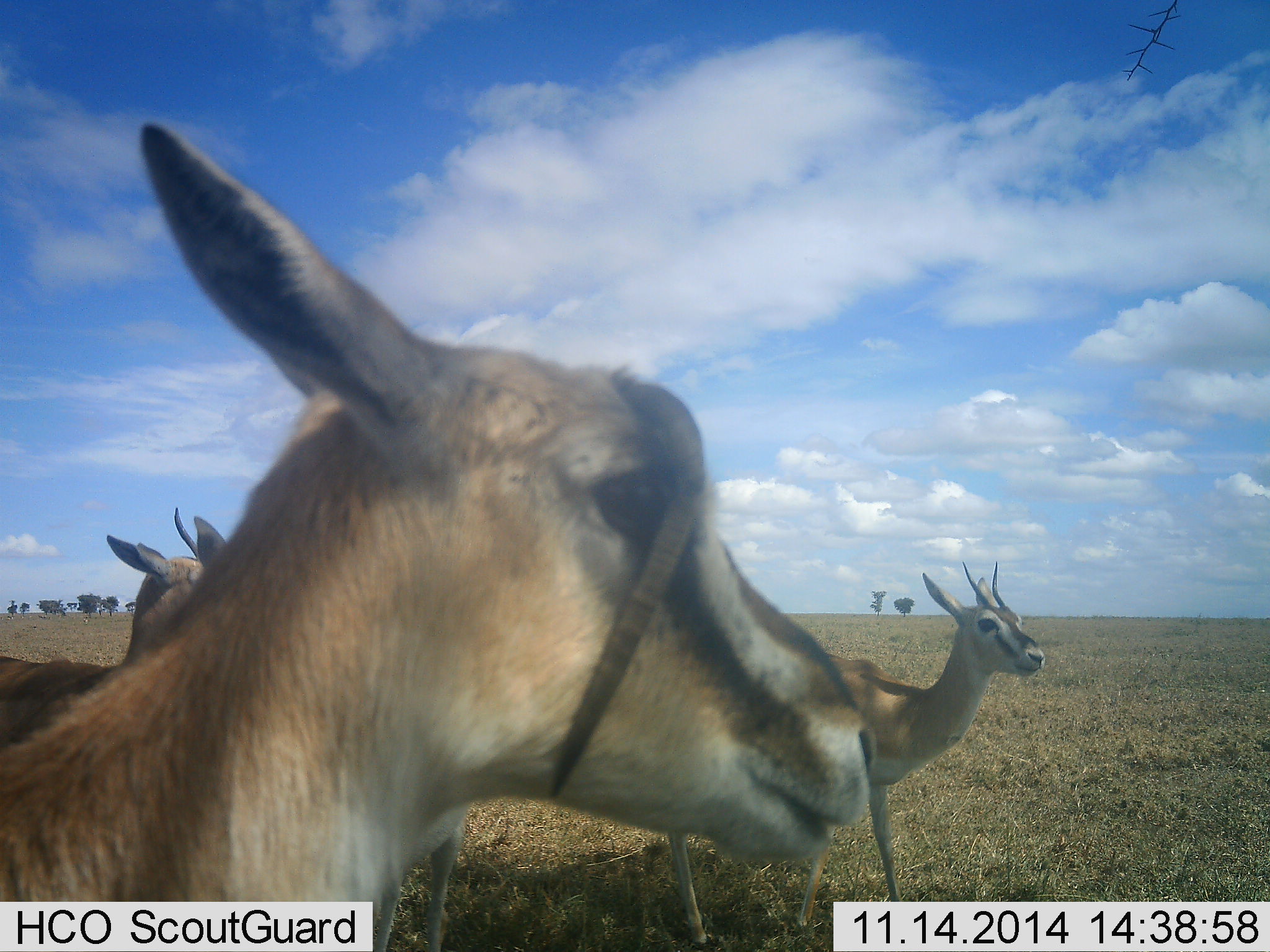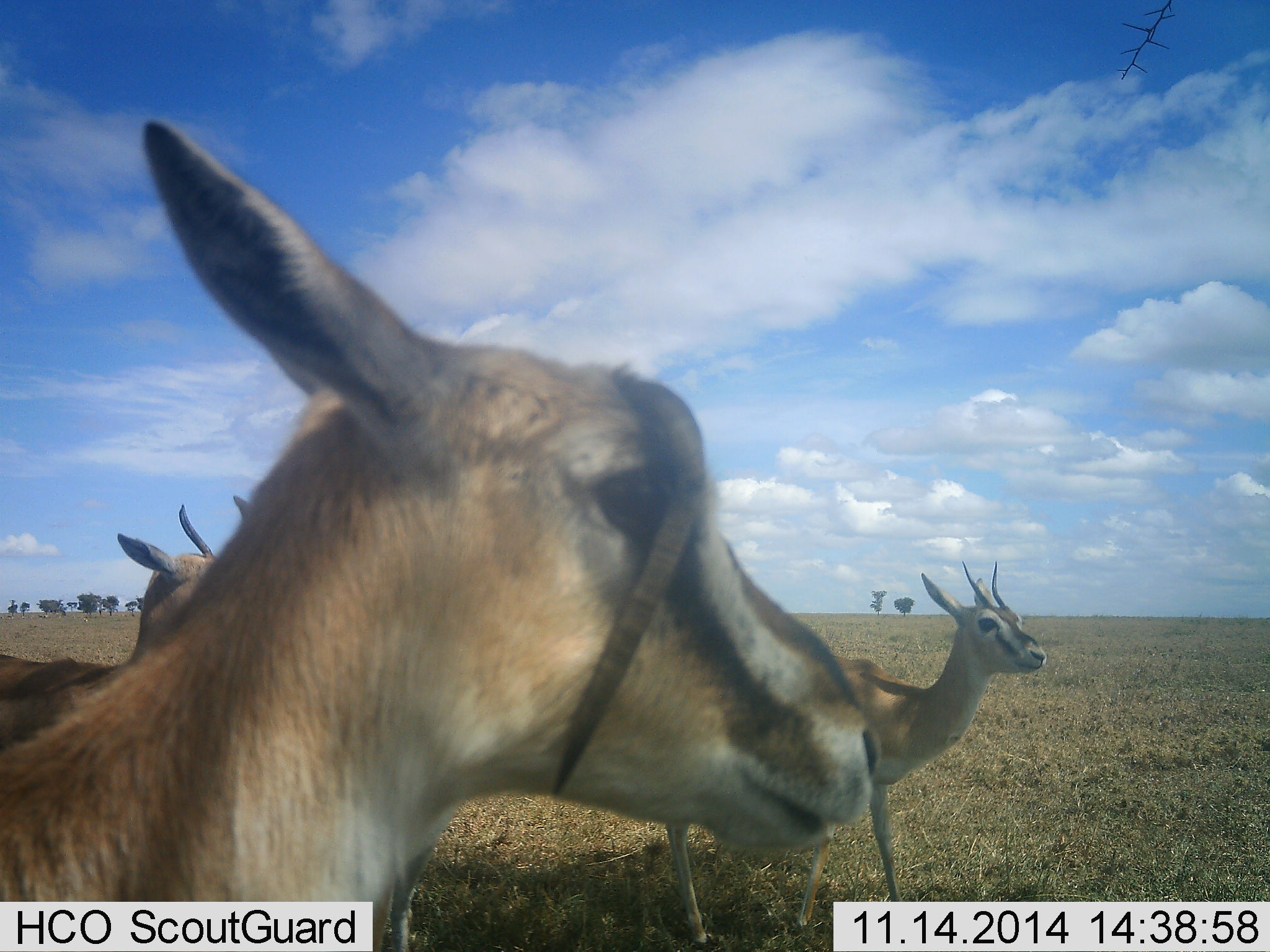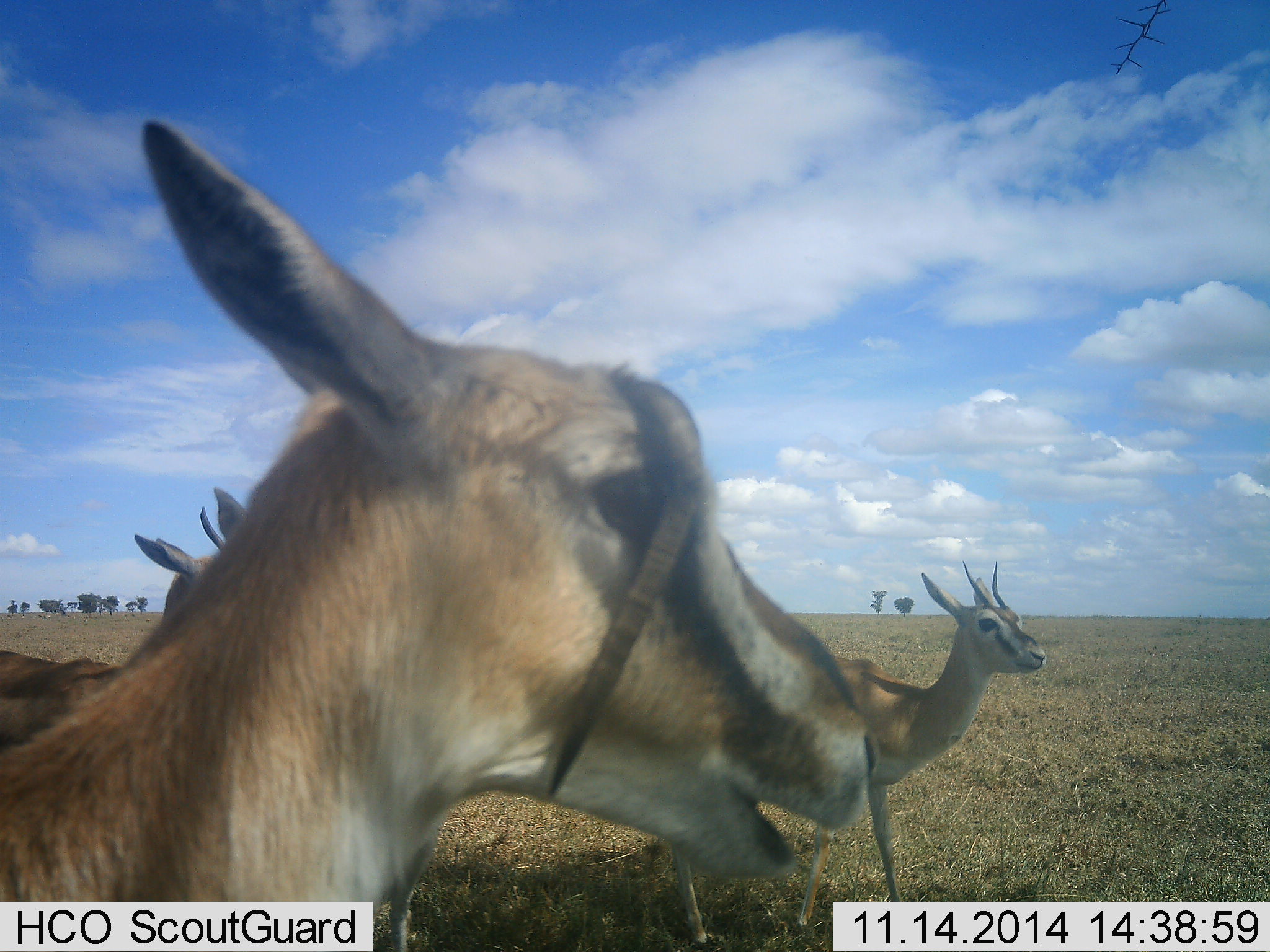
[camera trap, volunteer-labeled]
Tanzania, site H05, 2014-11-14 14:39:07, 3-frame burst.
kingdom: Animalia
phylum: Chordata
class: Mammalia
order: Artiodactyla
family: Bovidae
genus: Eudorcas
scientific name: Eudorcas thomsonii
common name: thomson's gazelle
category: gazellethomsons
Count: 3.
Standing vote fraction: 90%.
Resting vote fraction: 10%.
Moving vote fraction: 0%.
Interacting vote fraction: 0%.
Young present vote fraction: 10%.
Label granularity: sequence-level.